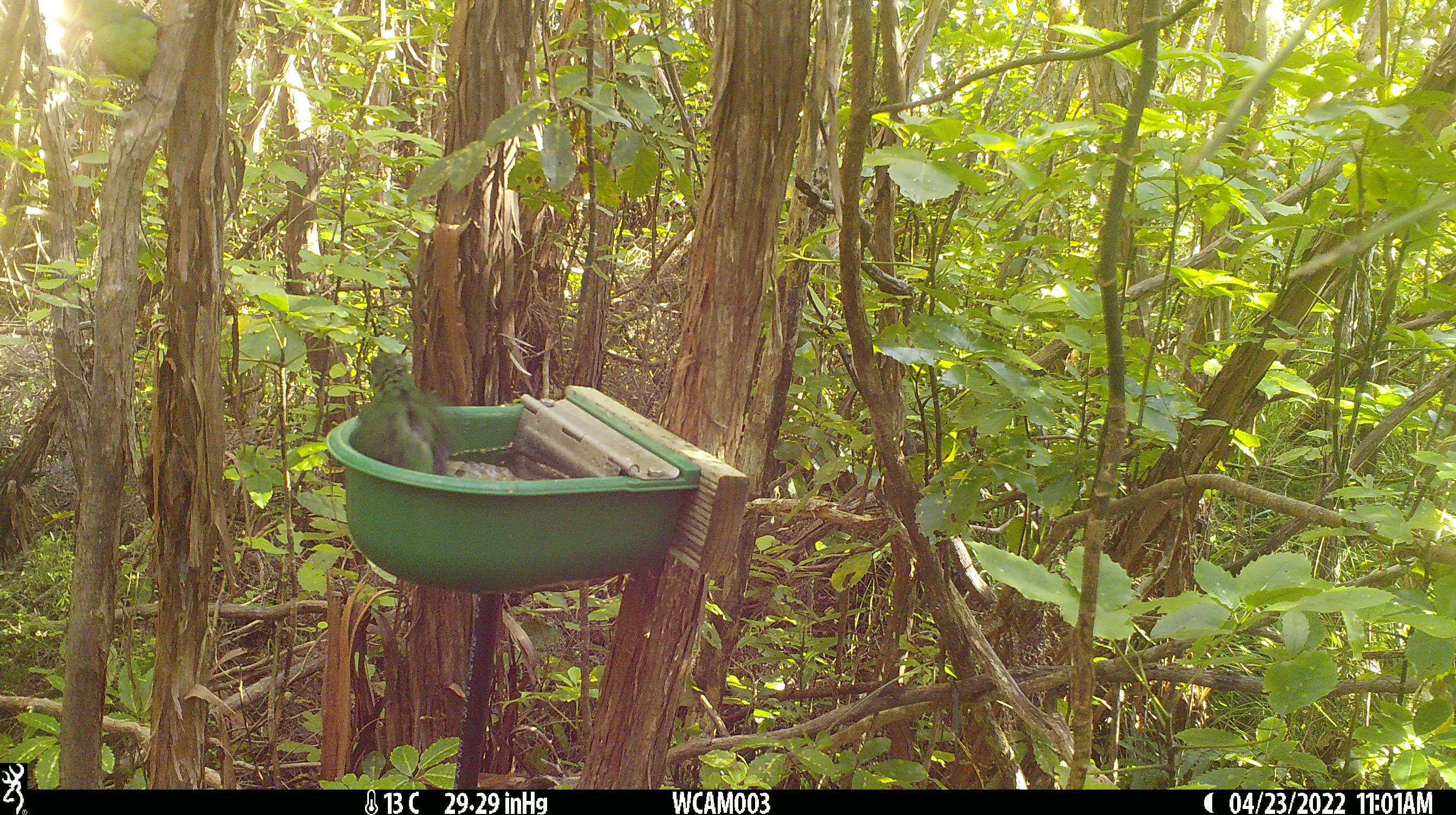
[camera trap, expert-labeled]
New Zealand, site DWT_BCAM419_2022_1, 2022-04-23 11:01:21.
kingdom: Animalia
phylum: Chordata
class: Aves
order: Psittaciformes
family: Psittaculidae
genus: Cyanoramphus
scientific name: Cyanoramphus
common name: parakeet